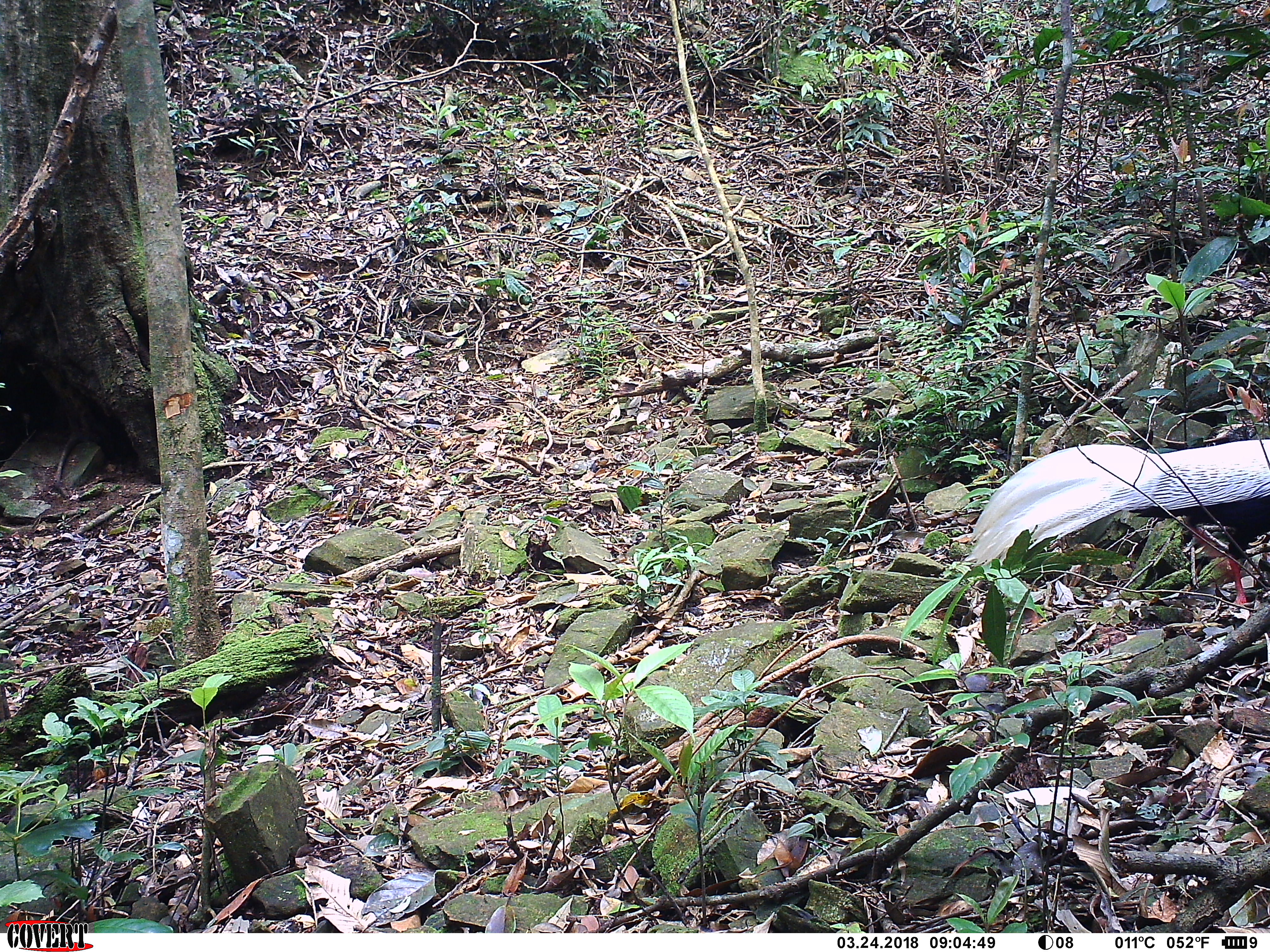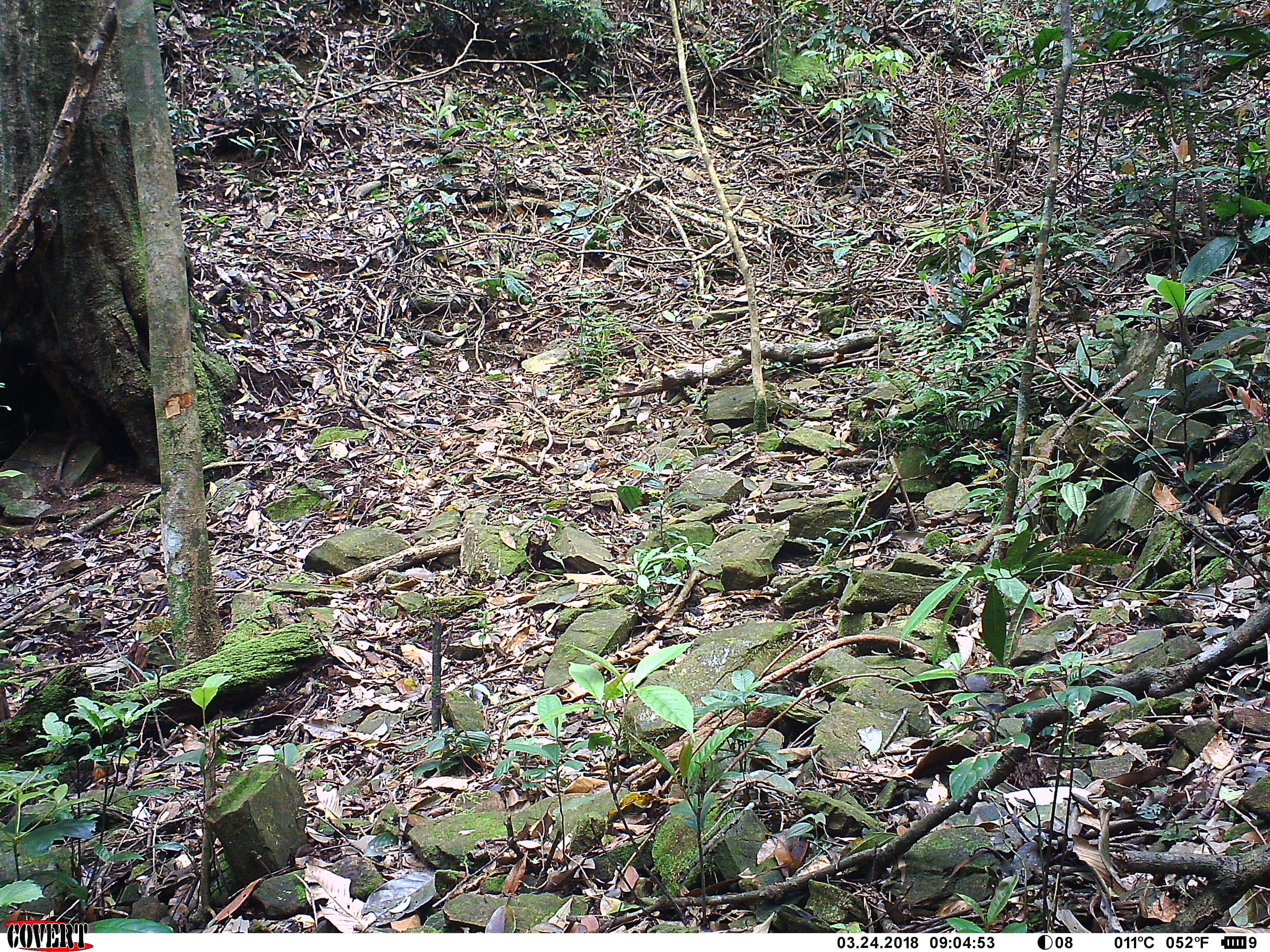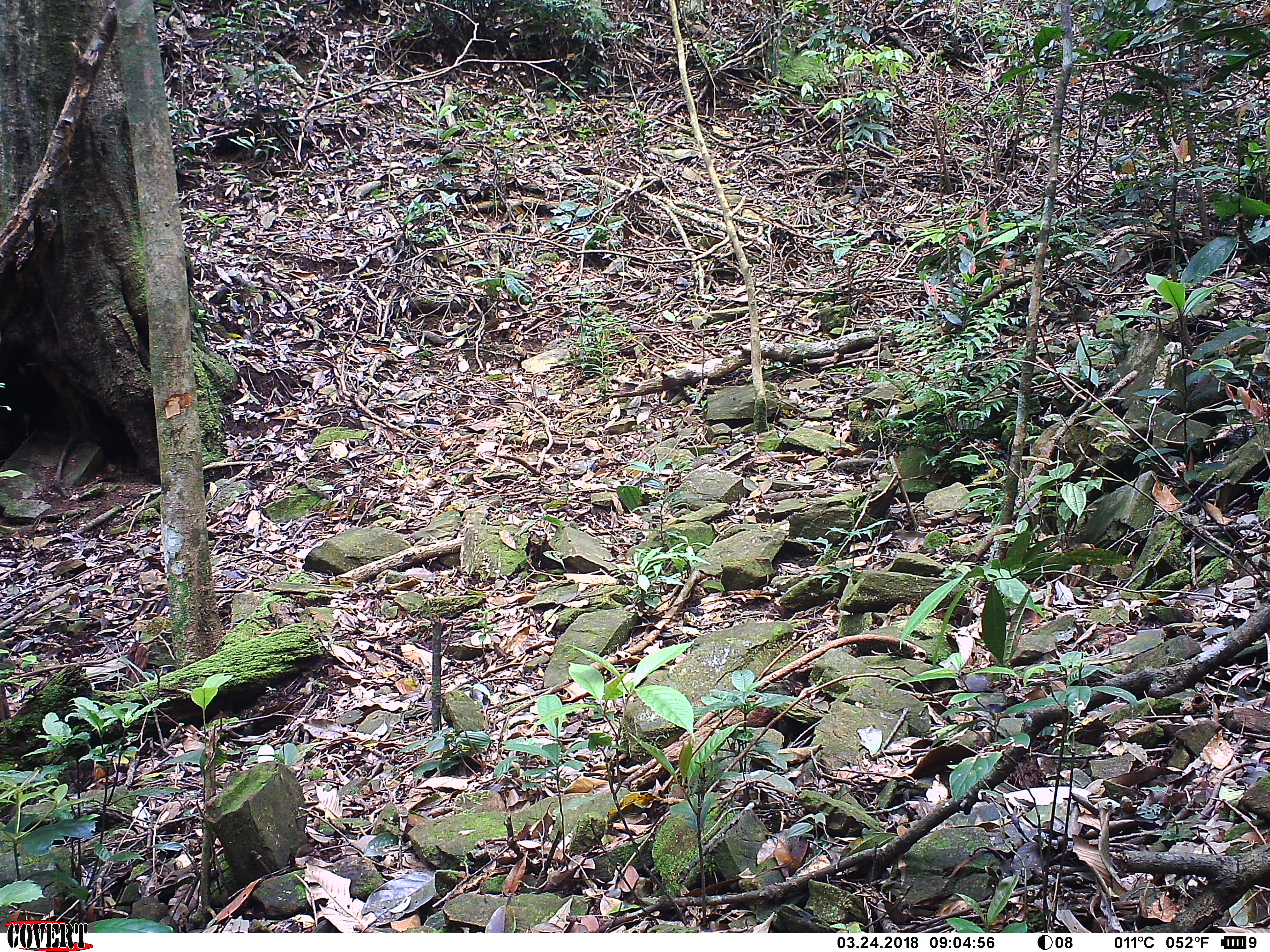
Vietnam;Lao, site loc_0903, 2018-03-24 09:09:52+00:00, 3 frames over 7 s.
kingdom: Animalia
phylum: Chordata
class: Aves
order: Galliformes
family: Phasianidae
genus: Lophura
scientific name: Lophura nycthemera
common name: silver pheasant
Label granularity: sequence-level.